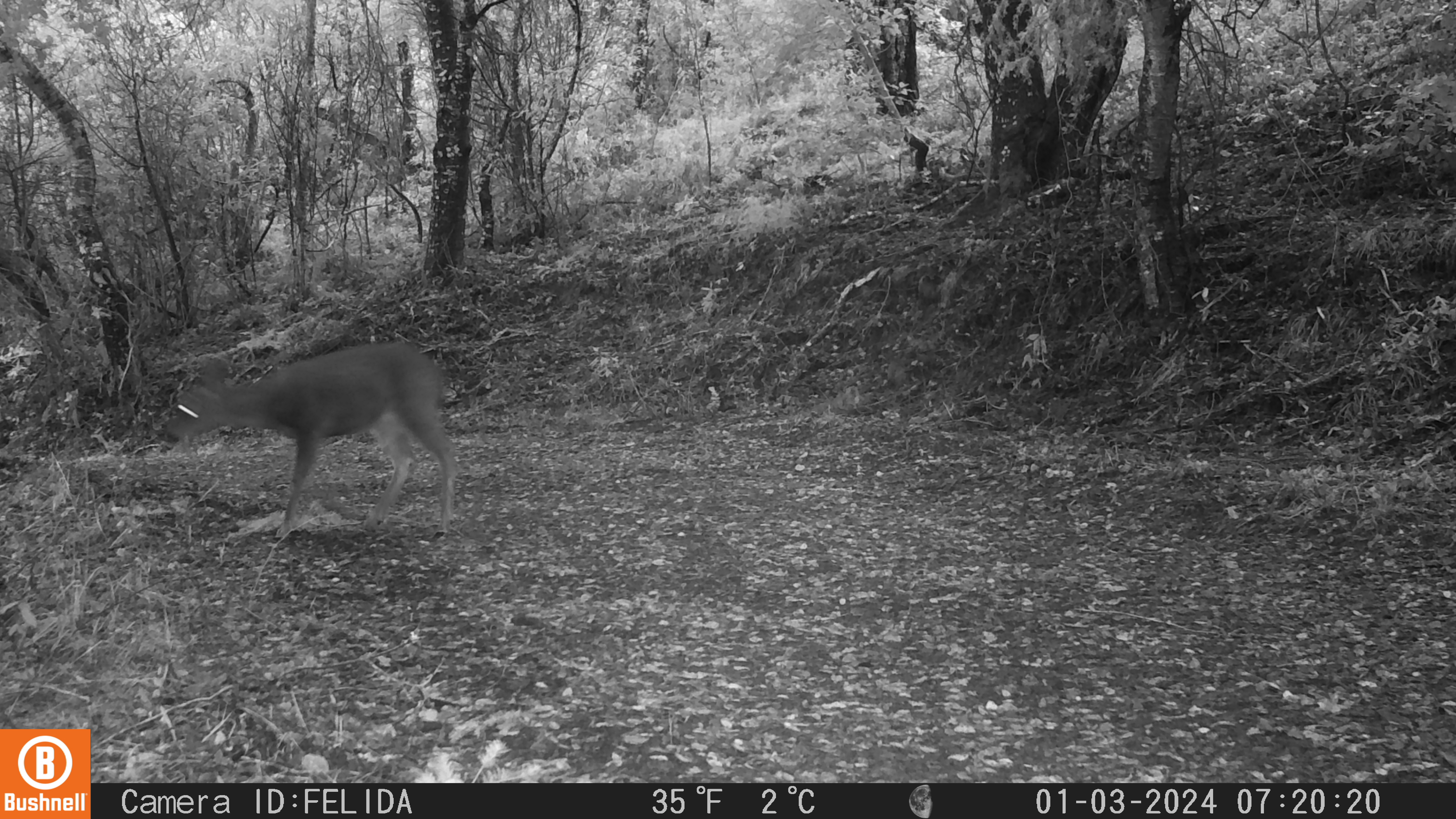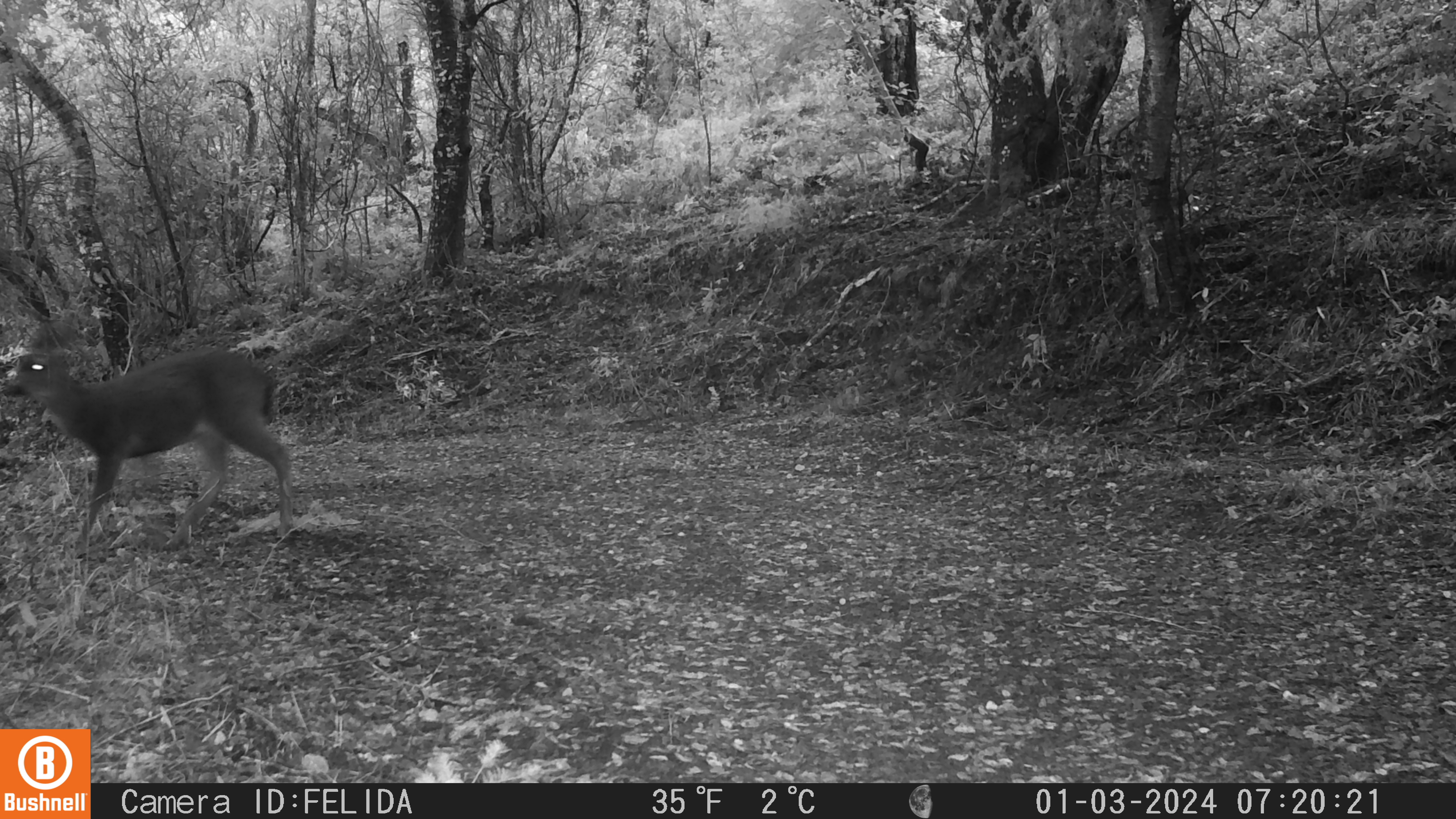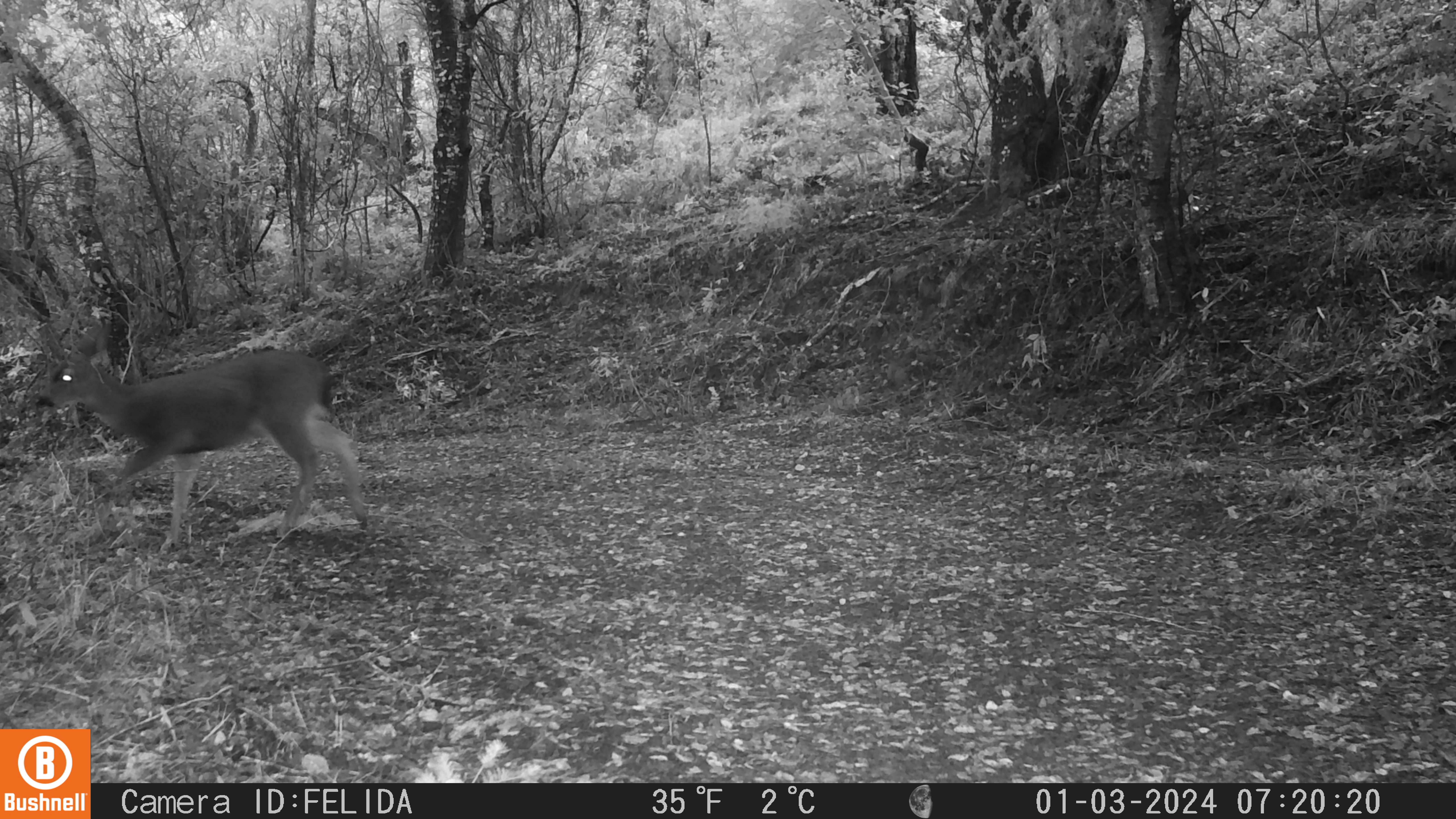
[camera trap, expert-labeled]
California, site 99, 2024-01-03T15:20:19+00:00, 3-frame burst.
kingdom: Animalia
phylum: Chordata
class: Mammalia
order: Artiodactyla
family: Cervidae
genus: Odocoileus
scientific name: Odocoileus hemionus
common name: mule deer